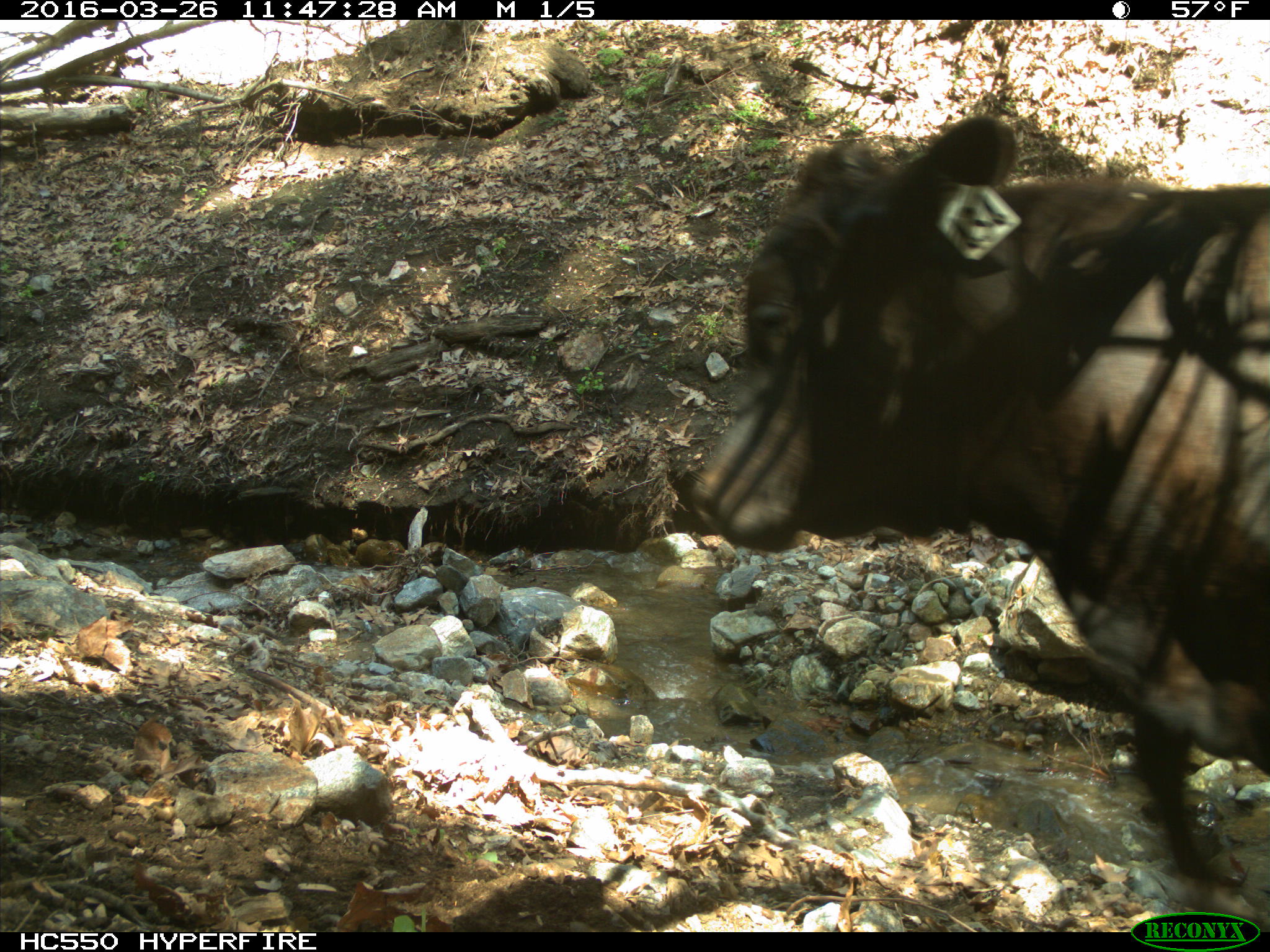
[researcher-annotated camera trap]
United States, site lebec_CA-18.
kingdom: Animalia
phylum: Chordata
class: Mammalia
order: Artiodactyla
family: Bovidae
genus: Bos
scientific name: Bos taurus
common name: domestic cow